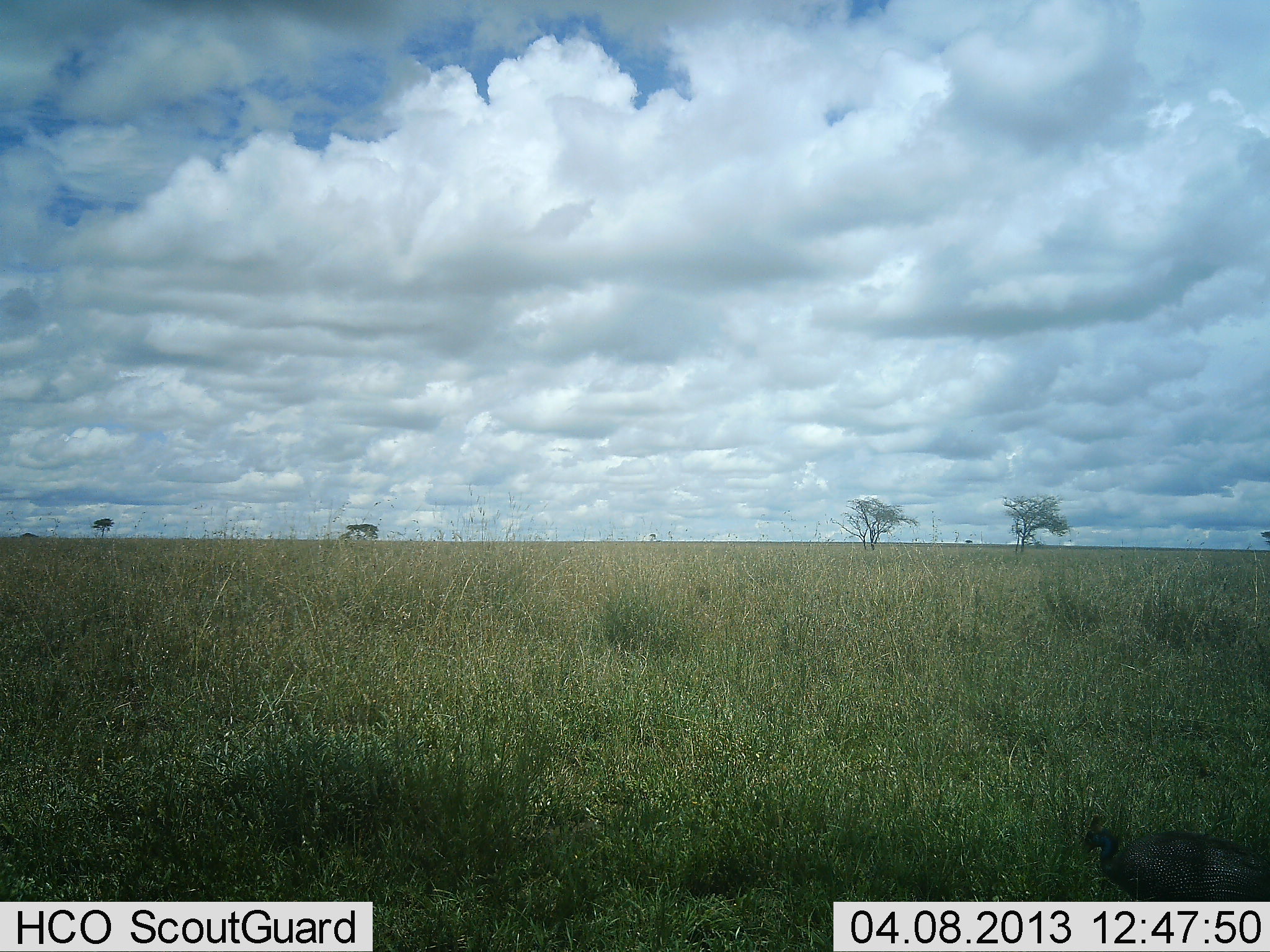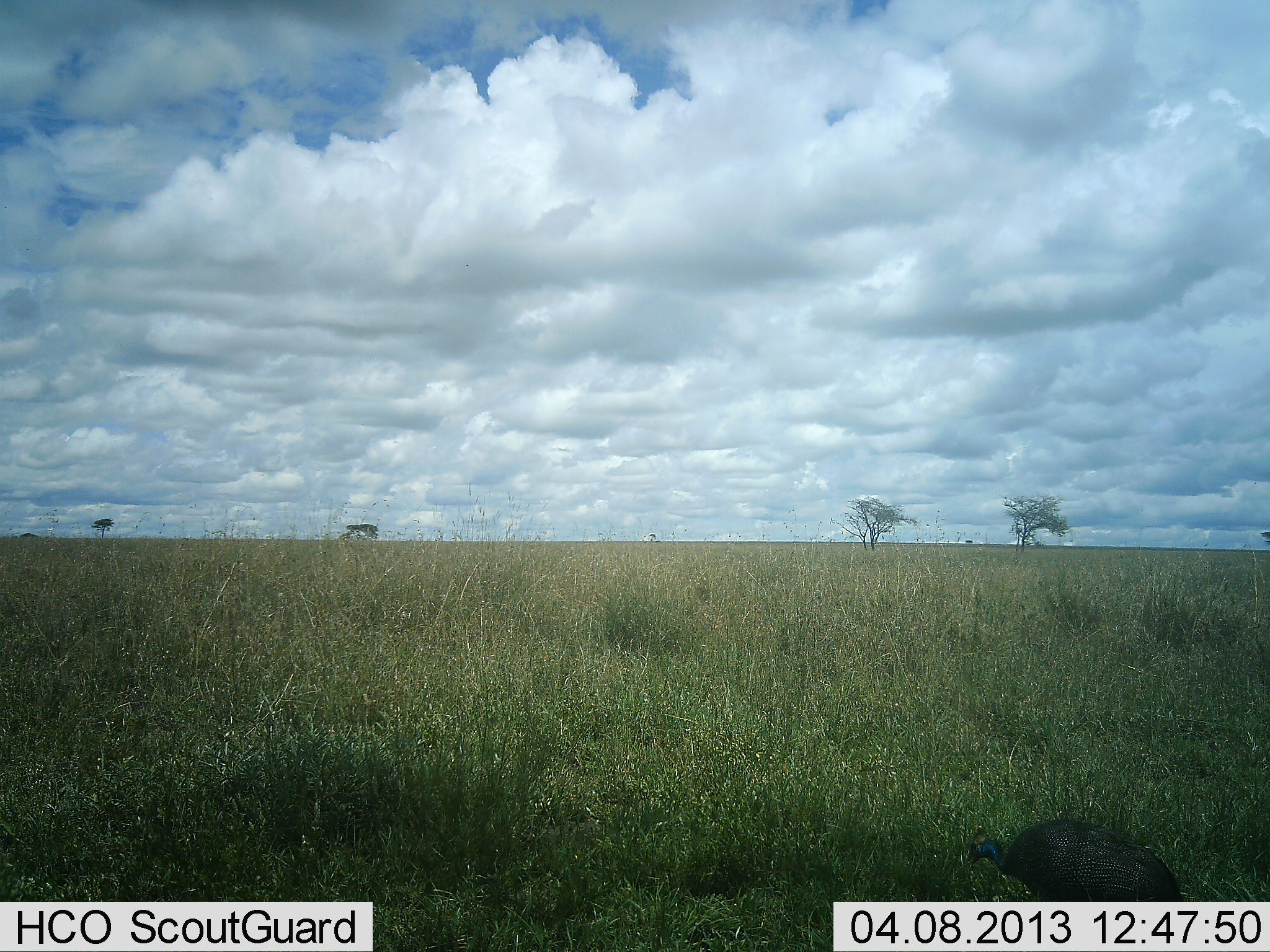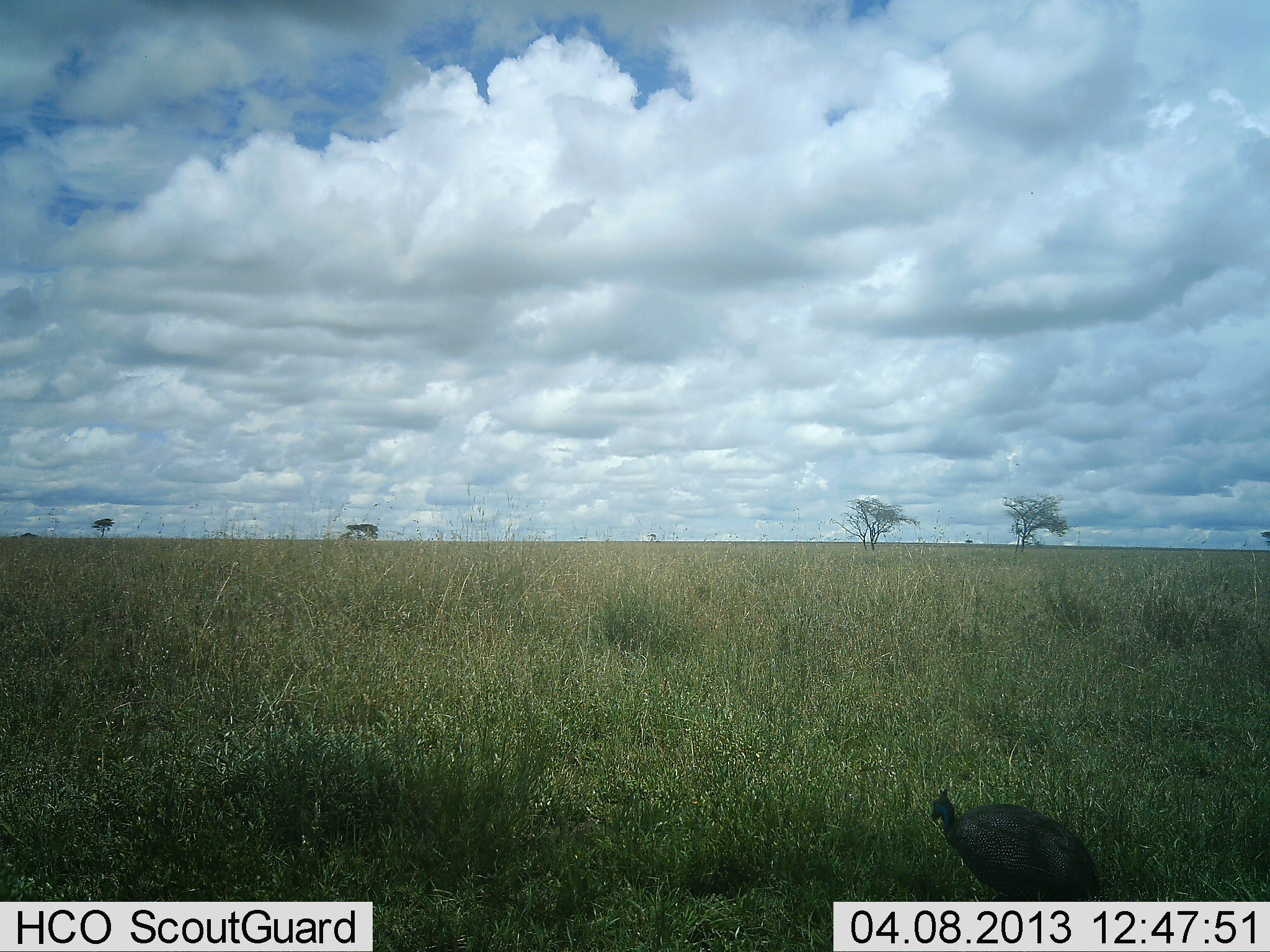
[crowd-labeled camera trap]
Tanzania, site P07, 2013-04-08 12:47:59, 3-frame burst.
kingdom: Animalia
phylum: Chordata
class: Aves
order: Galliformes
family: Numididae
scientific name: Numididae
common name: guinea fowl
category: guineafowl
Guineafowl (guinea fowl) (Numididae), count 1. Behavior (volunteer vote fractions): standing 6%, resting 0%, moving 91%, interacting 0%. Young present (vote fraction): 0%. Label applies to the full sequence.